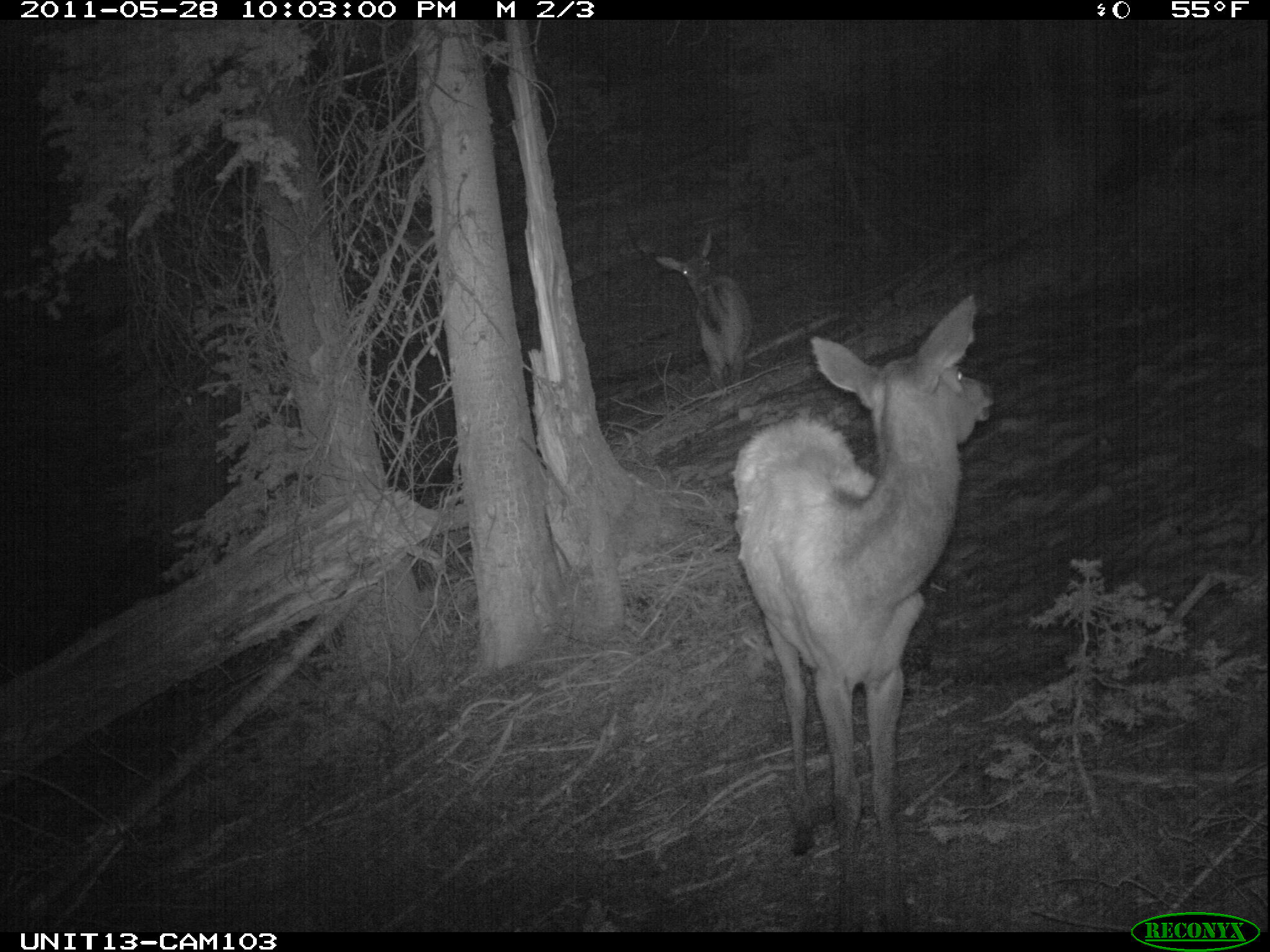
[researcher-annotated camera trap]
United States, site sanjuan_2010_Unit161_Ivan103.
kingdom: Animalia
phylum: Chordata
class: Mammalia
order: Artiodactyla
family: Cervidae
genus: Cervus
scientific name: Cervus elaphus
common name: red deer